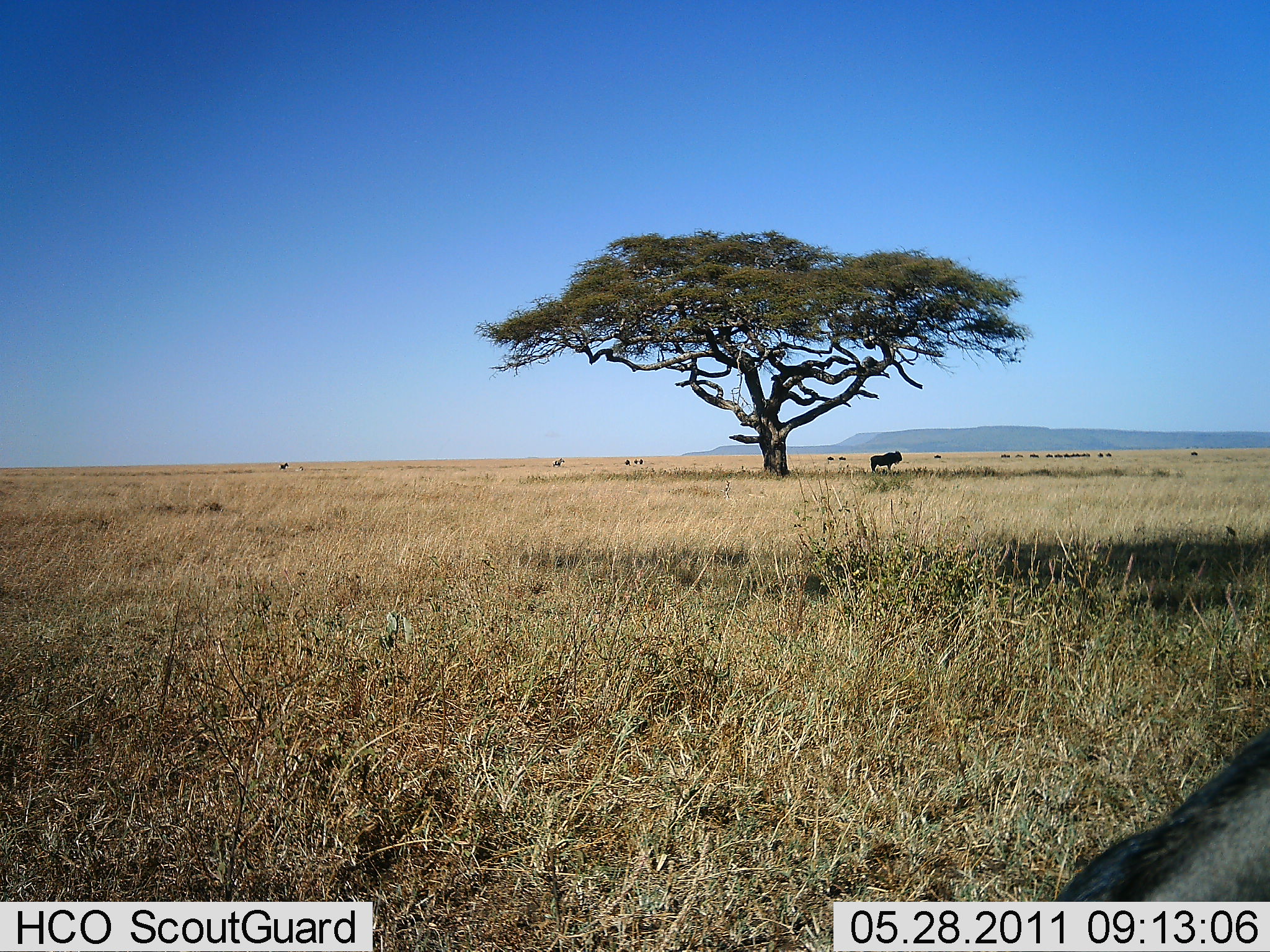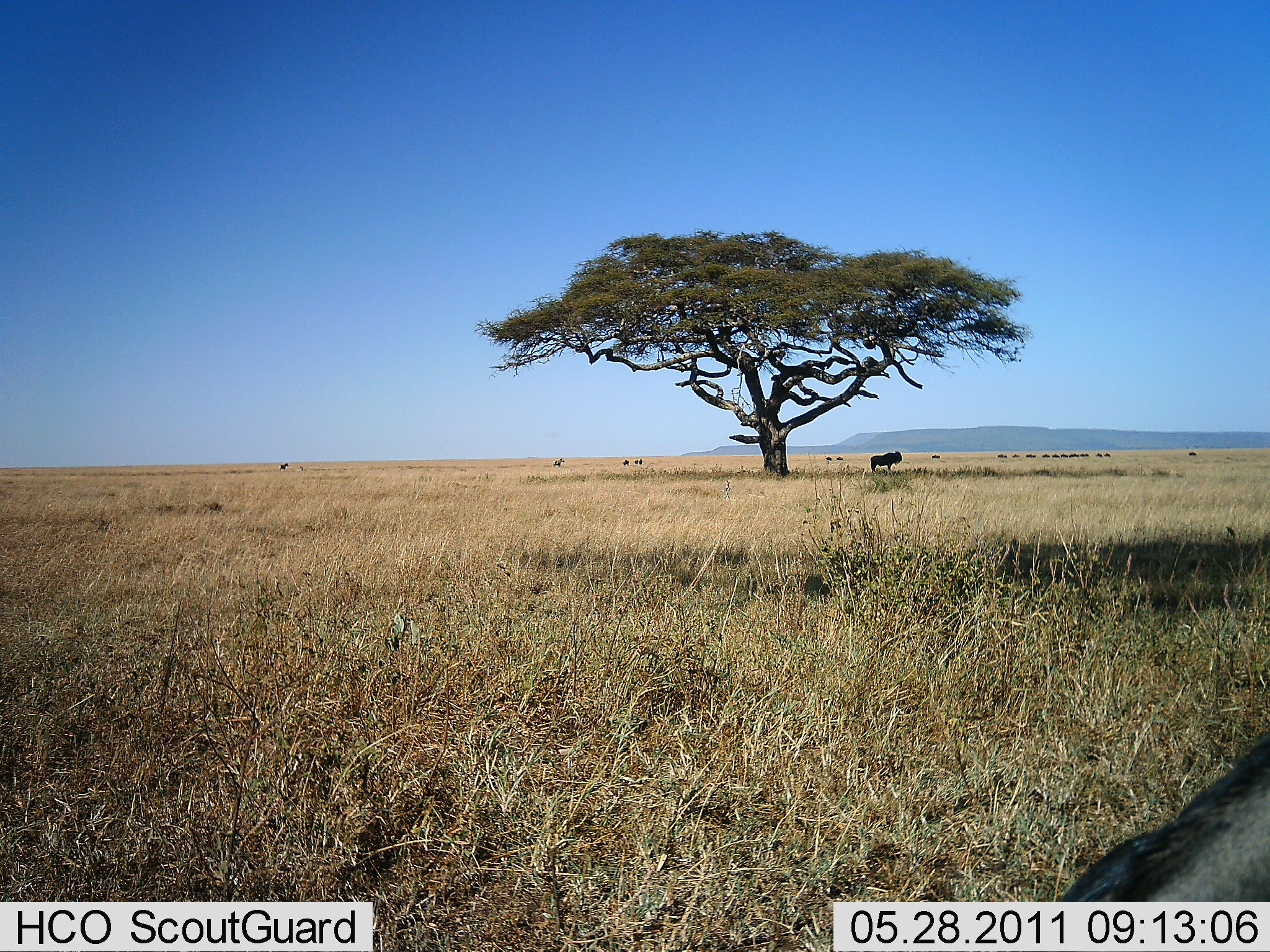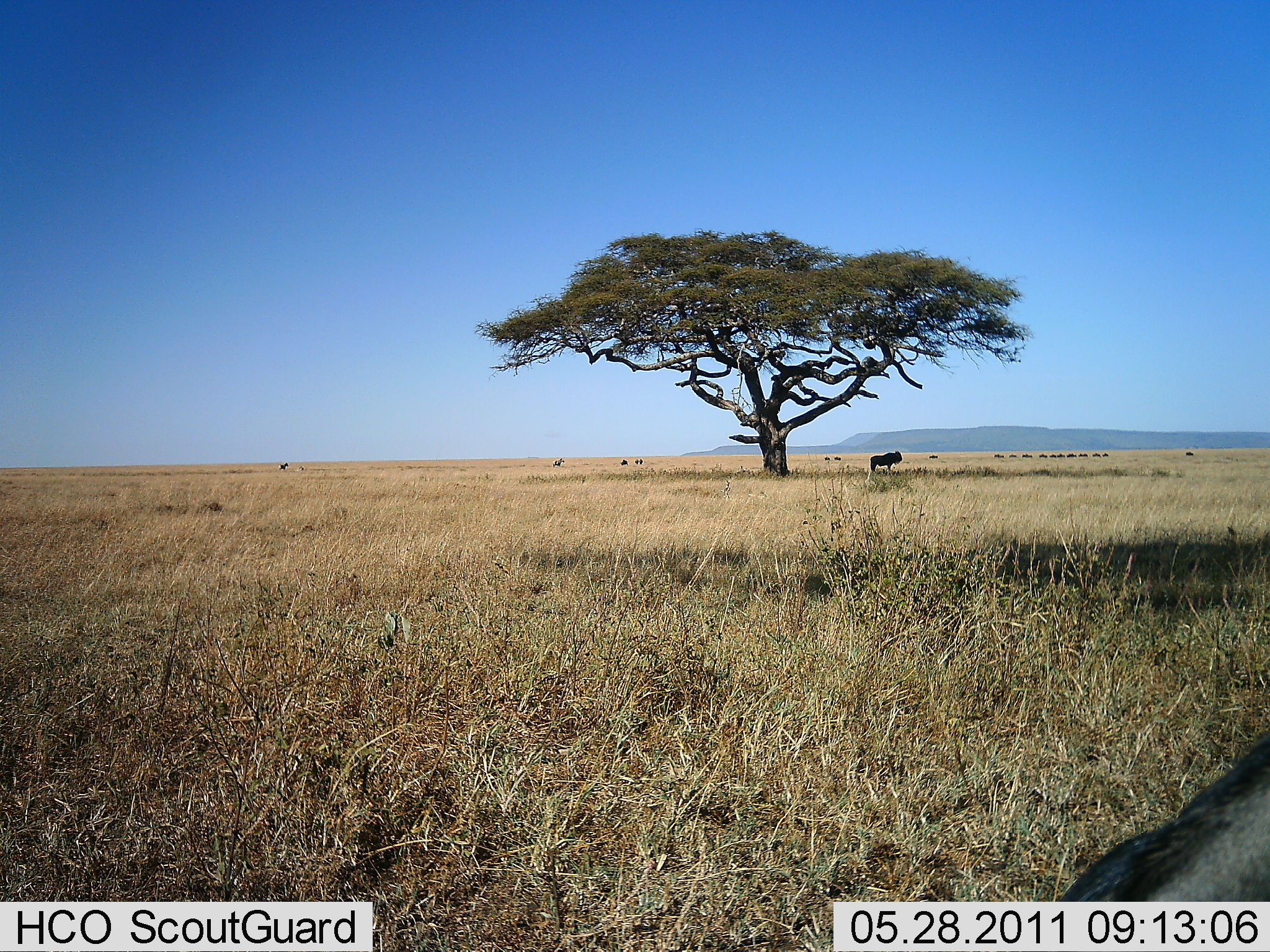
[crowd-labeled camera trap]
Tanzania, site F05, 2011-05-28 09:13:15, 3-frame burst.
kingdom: Animalia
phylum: Chordata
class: Mammalia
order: Artiodactyla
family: Bovidae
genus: Connochaetes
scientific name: Connochaetes taurinus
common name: blue wildebeest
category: wildebeest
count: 11-50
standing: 86%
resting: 0%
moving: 29%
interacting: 0%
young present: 0%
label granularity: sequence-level